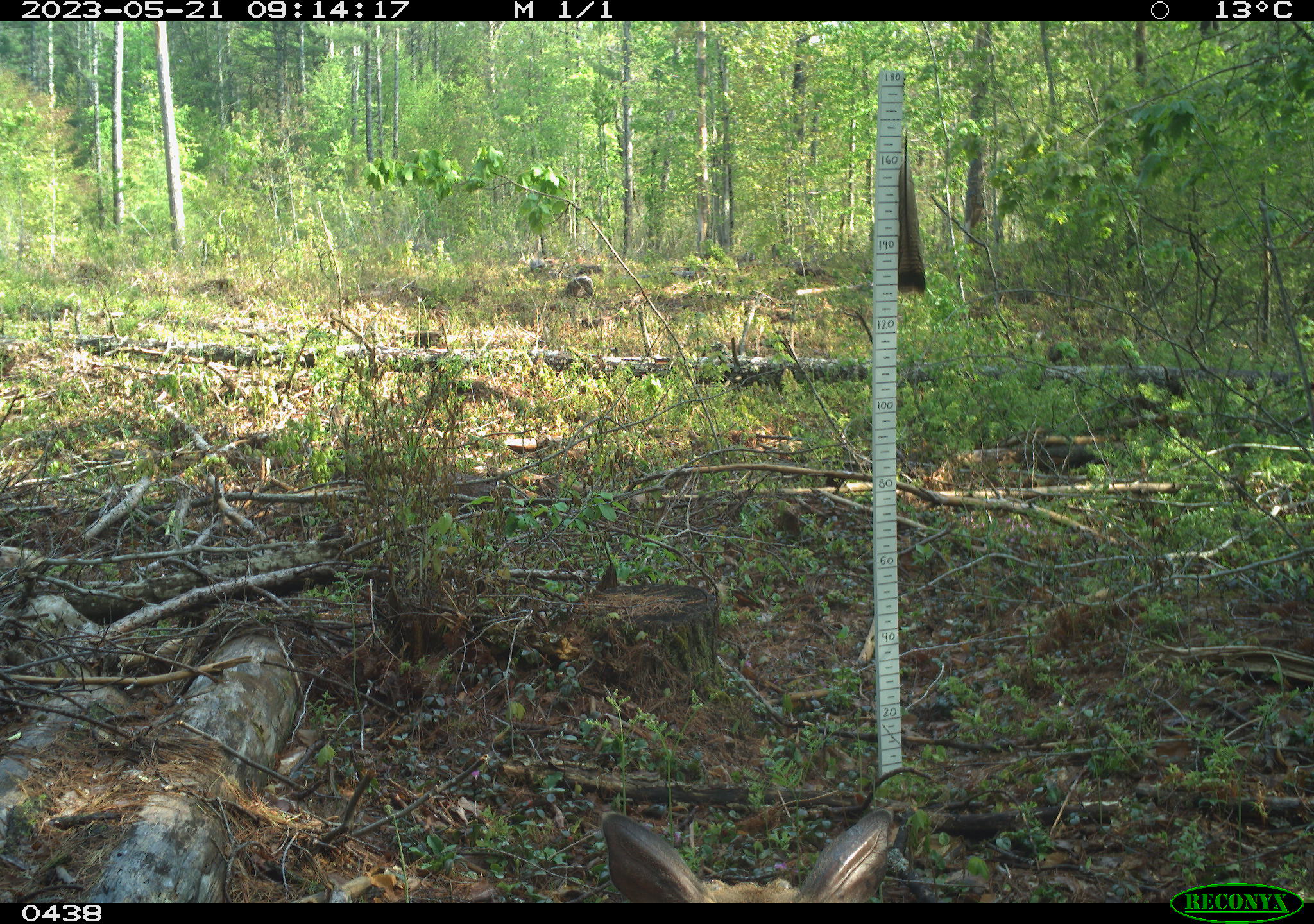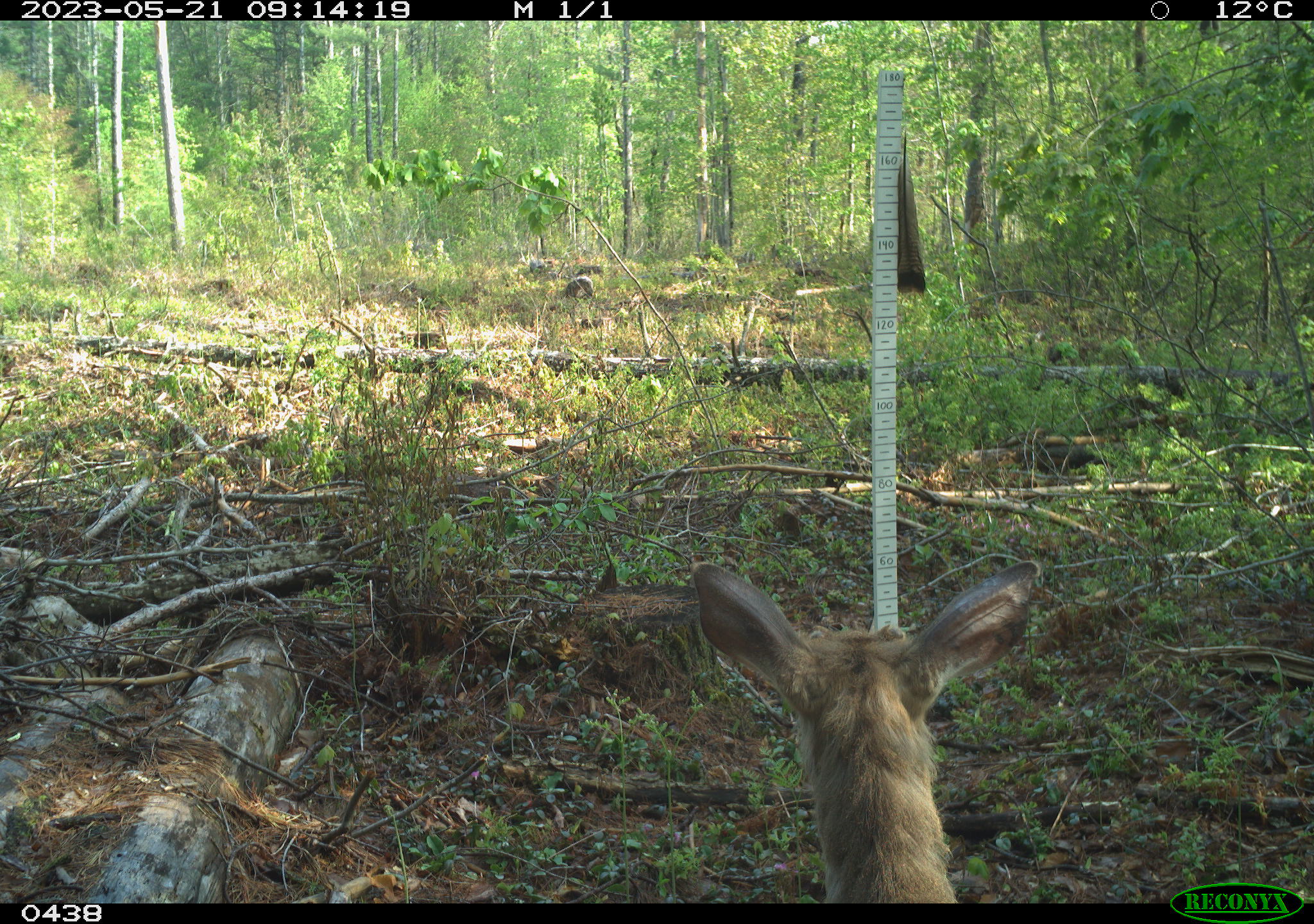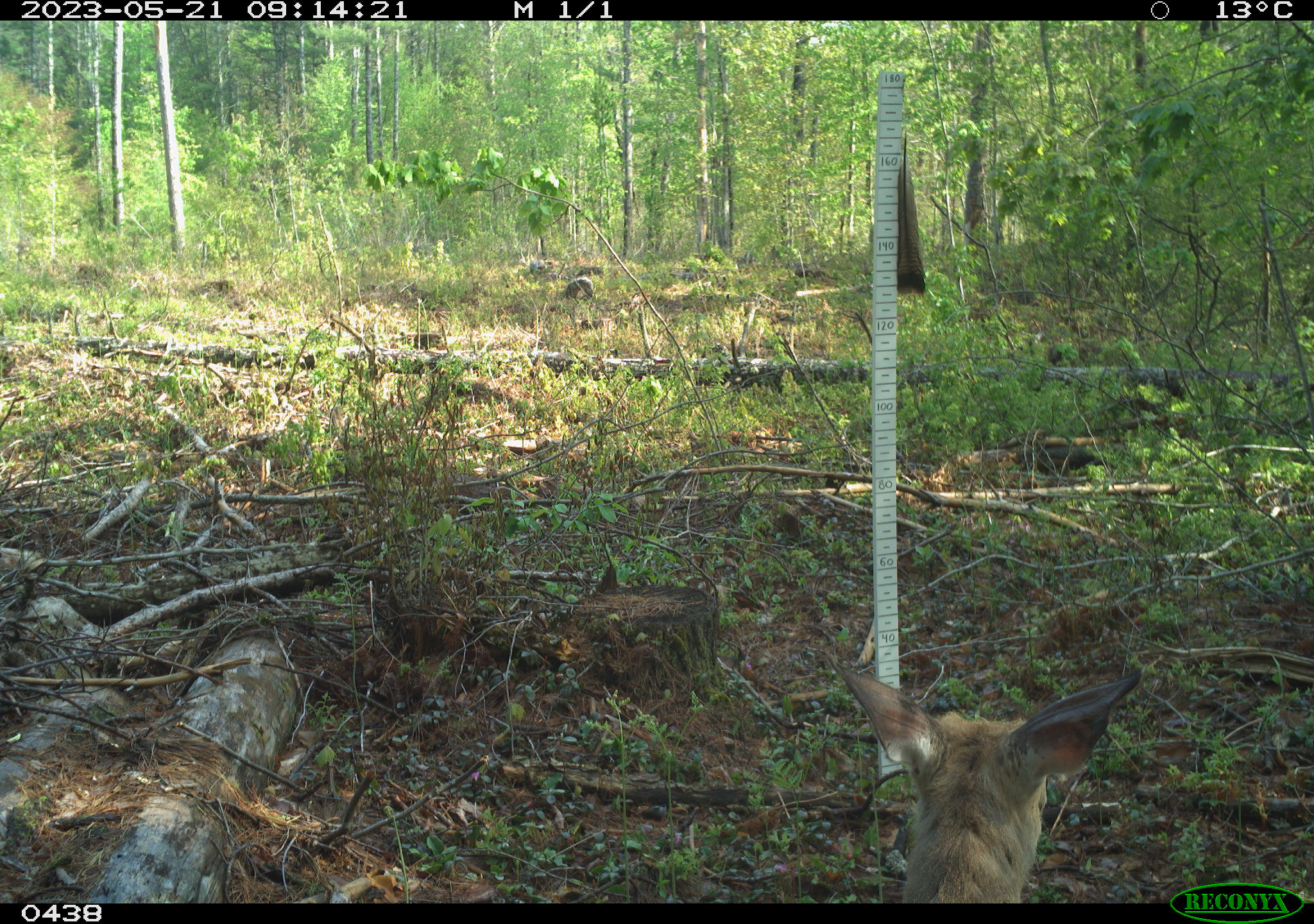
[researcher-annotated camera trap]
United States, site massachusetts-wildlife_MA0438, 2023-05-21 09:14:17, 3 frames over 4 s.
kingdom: Animalia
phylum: Chordata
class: Mammalia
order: Artiodactyla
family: Cervidae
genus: Odocoileus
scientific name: Odocoileus virginianus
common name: white-tailed deer